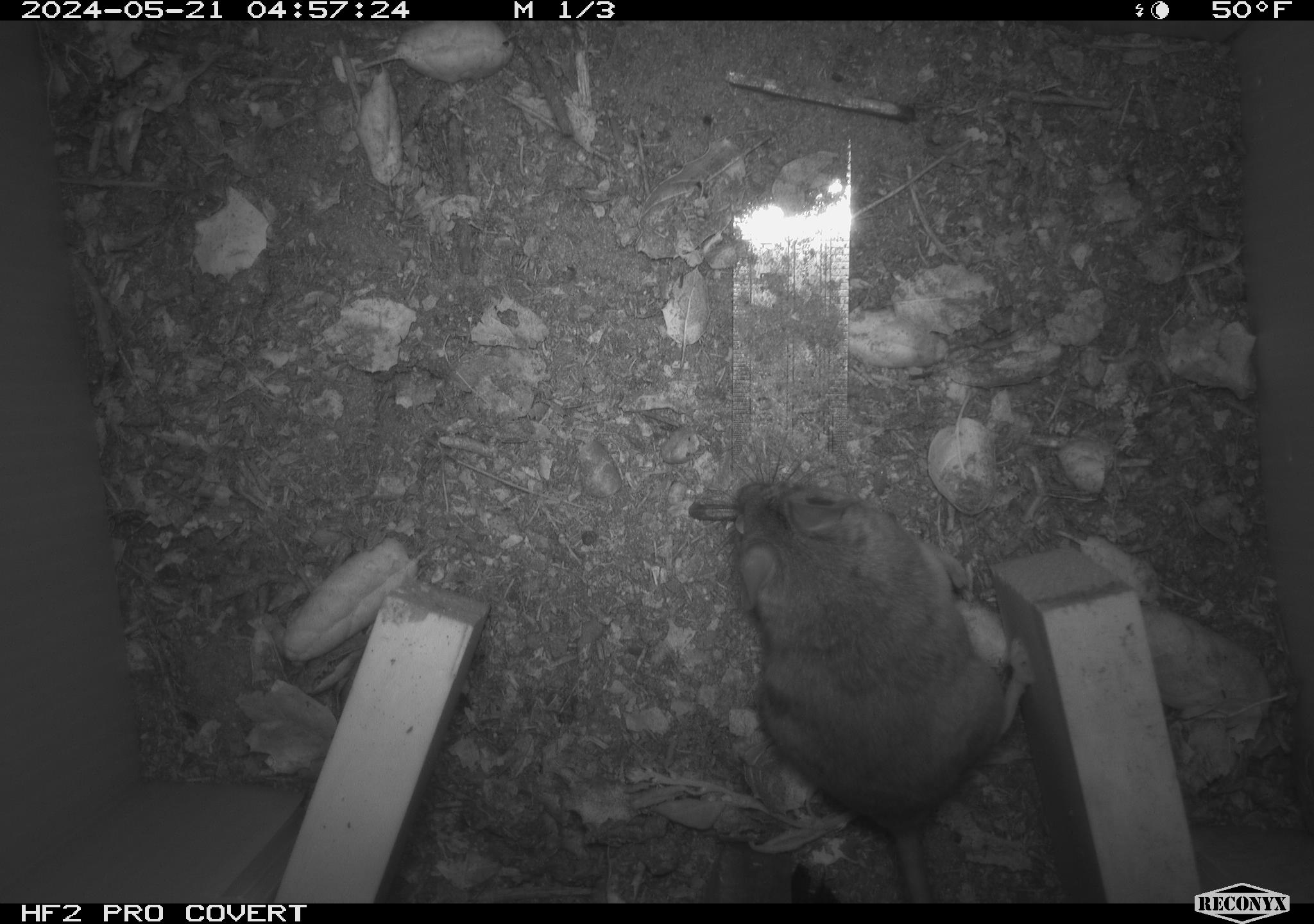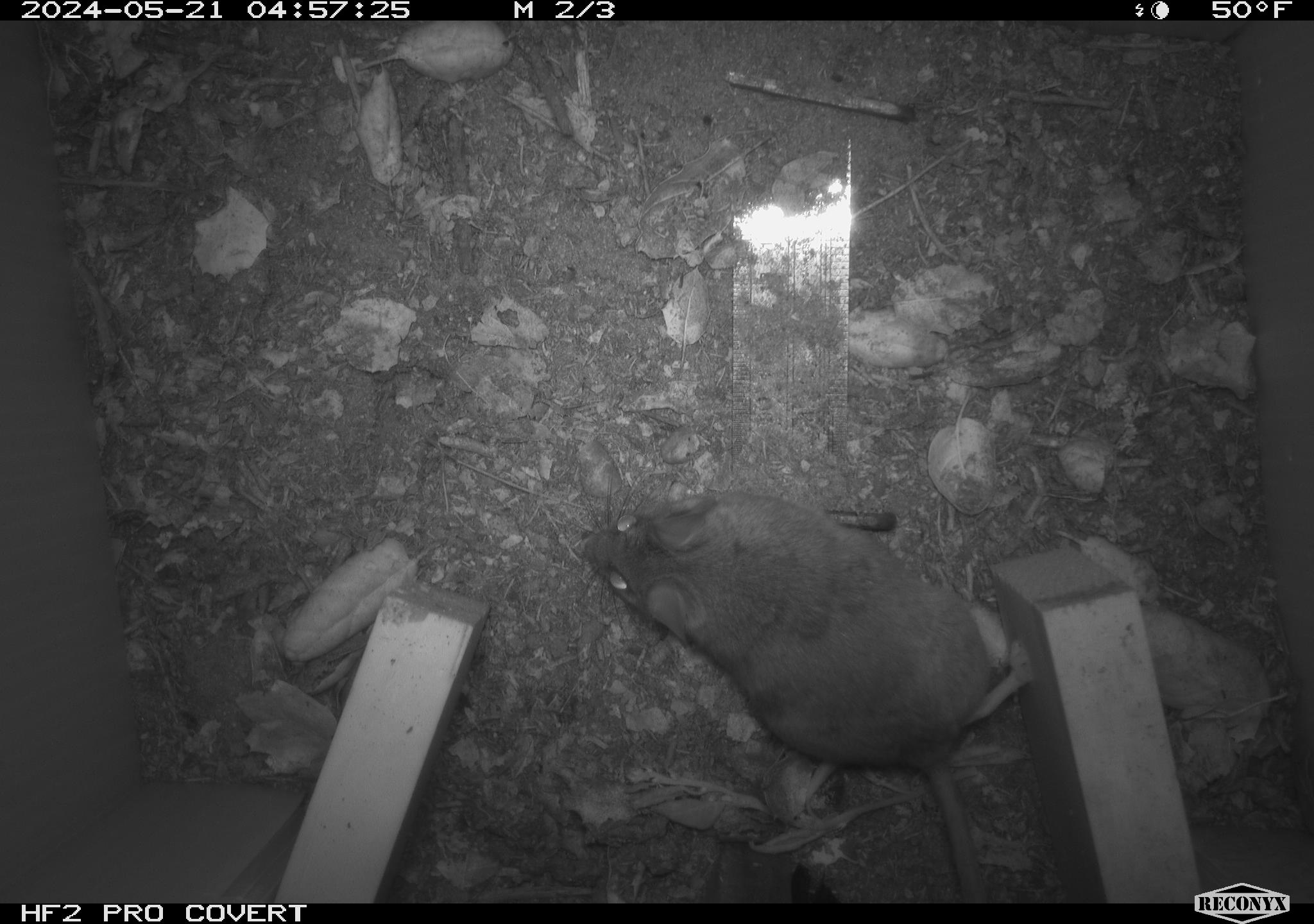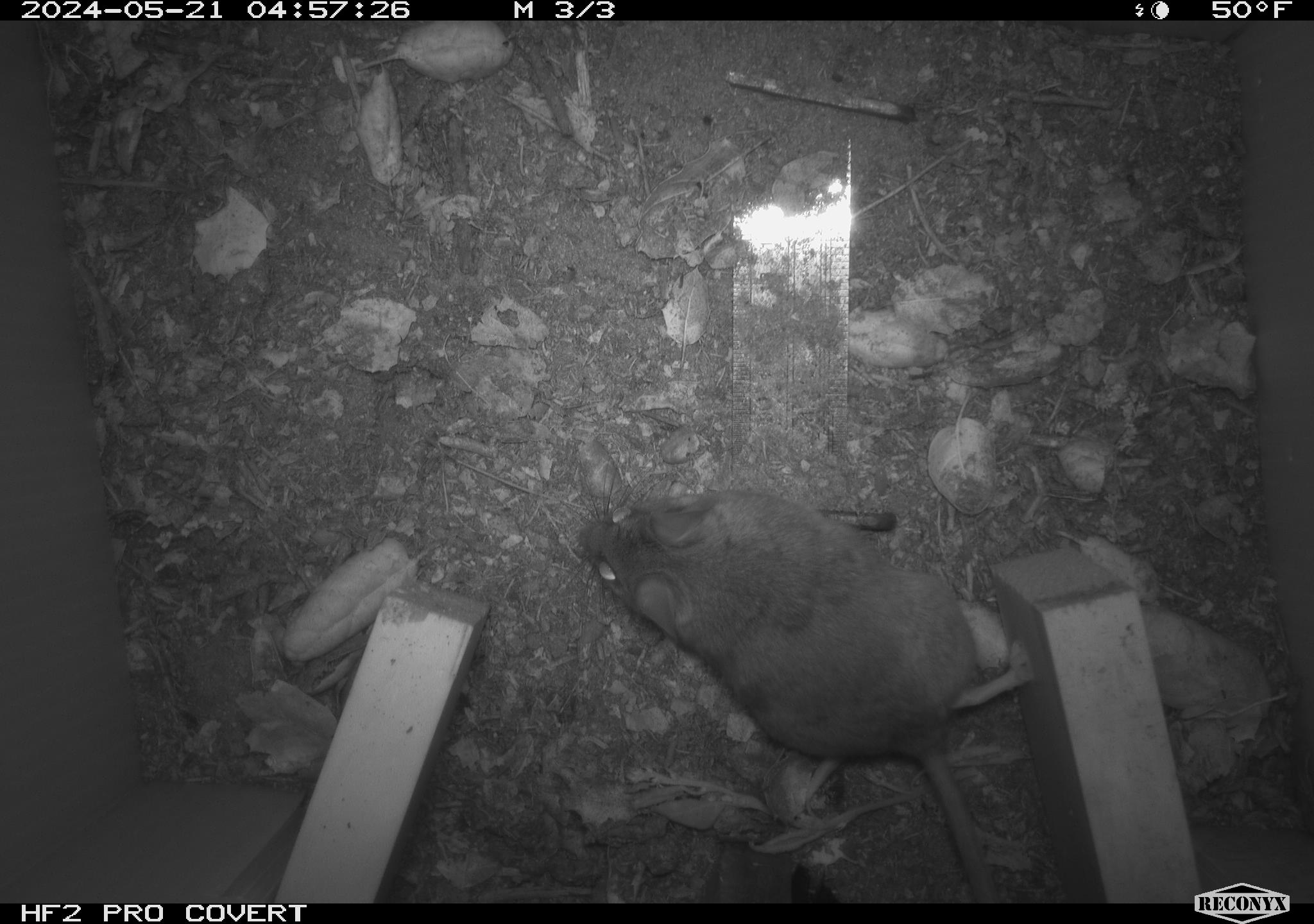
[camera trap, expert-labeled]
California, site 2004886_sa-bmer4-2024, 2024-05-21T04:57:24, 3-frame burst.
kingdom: Animalia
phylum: Chordata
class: Mammalia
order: Rodentia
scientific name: Rodentia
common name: mouse species